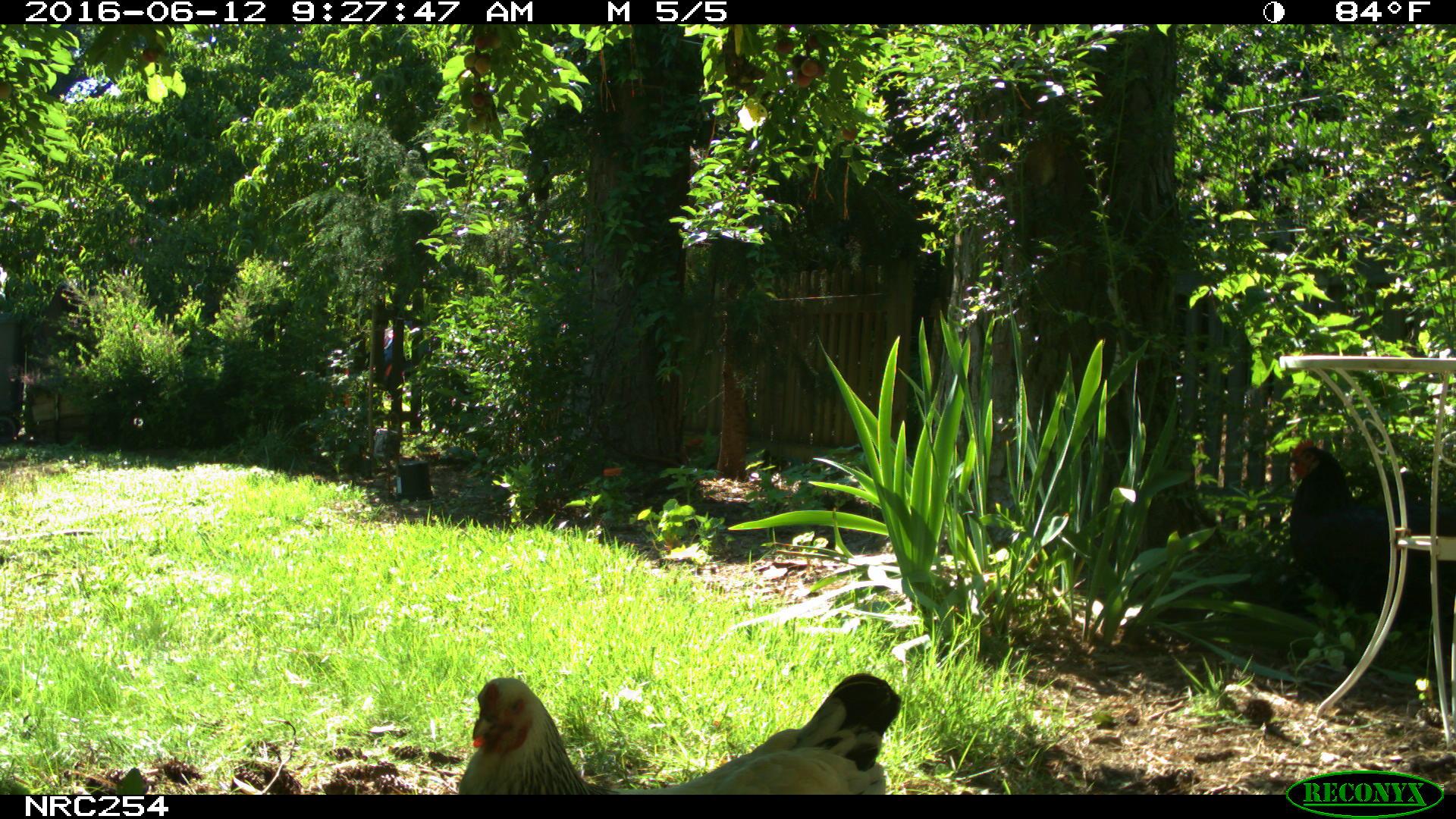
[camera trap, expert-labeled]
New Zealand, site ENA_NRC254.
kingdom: Animalia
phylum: Chordata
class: Aves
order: Galliformes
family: Phasianidae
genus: Gallus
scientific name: Gallus gallus domesticus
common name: chicken